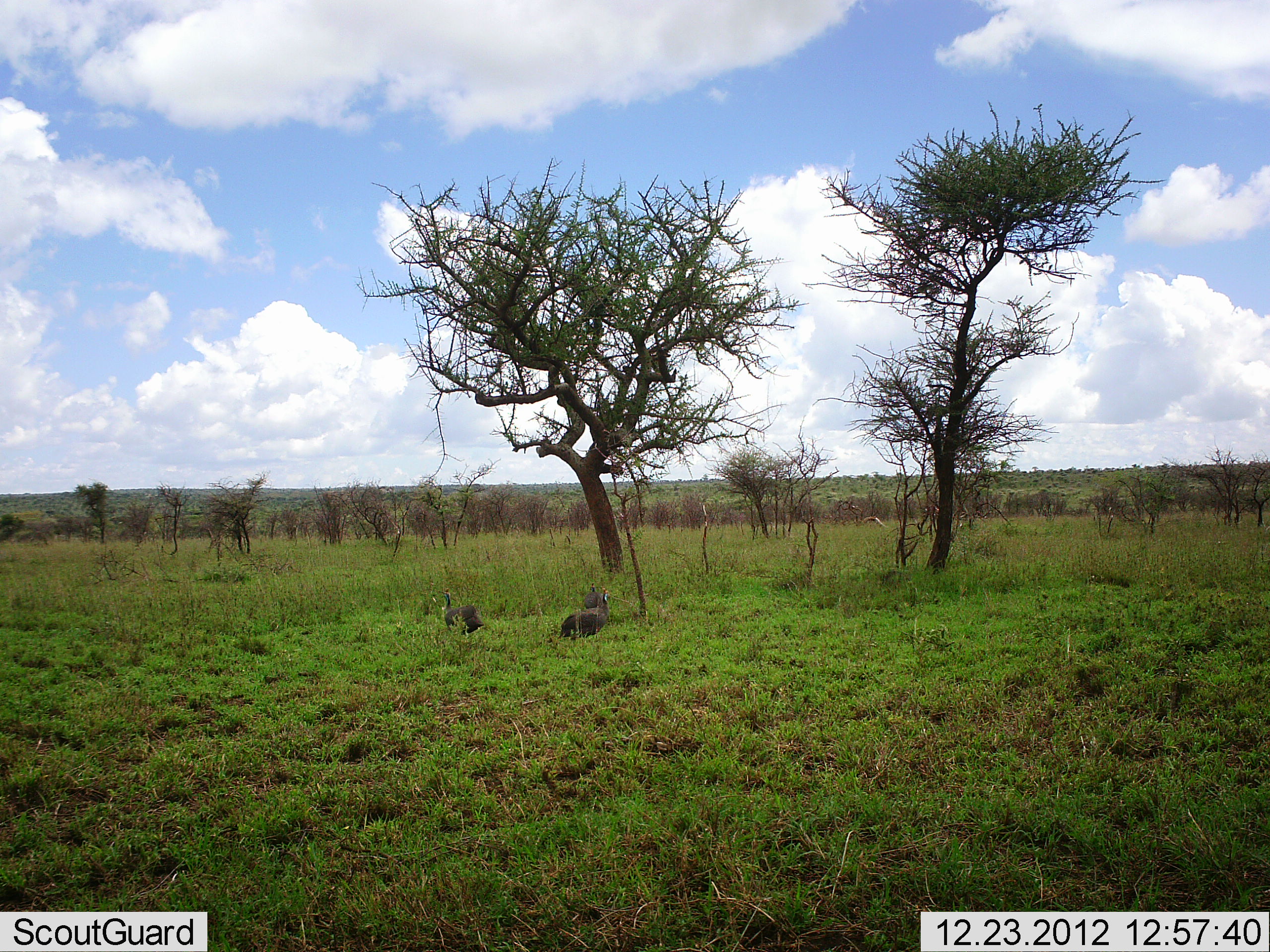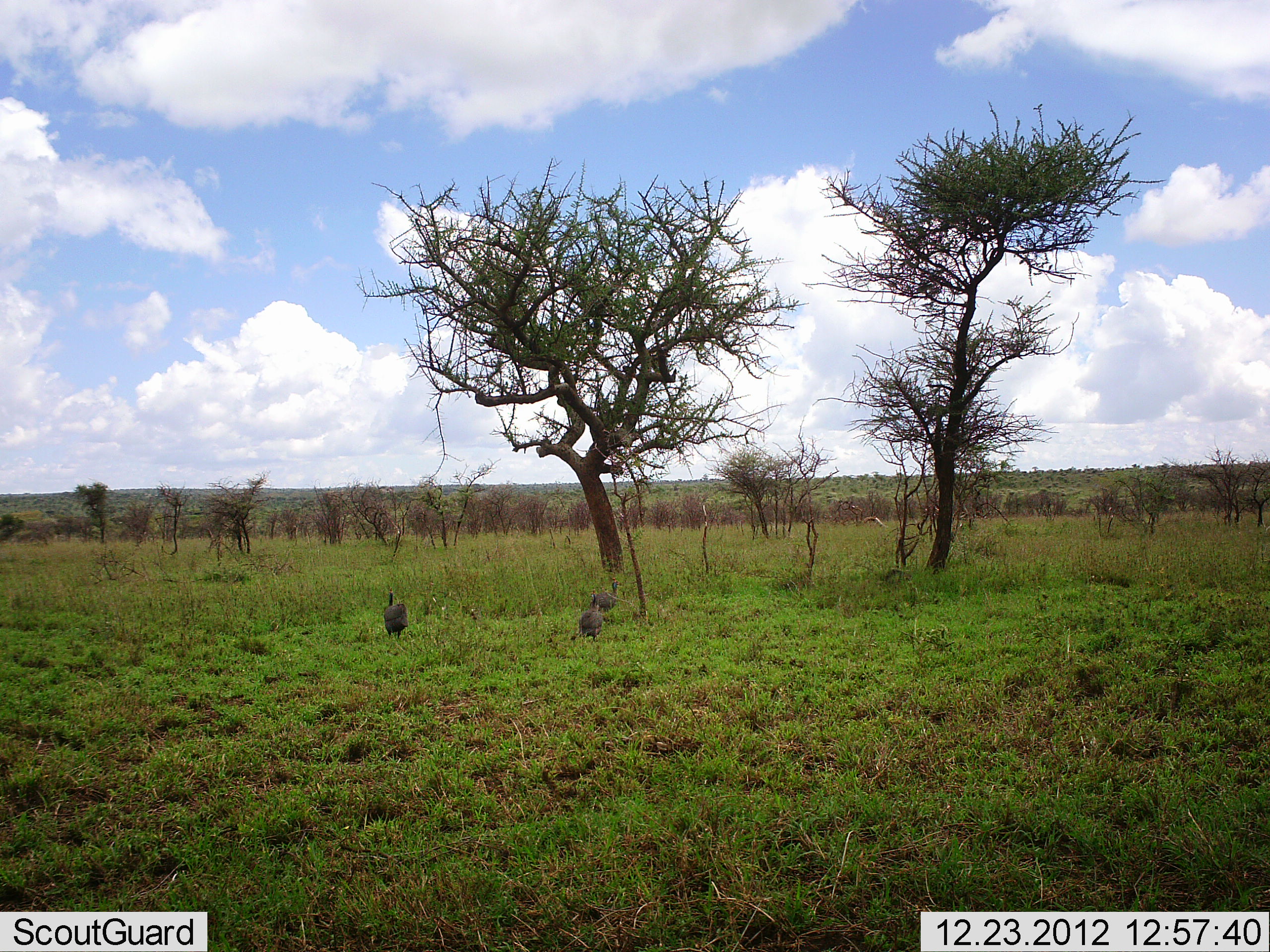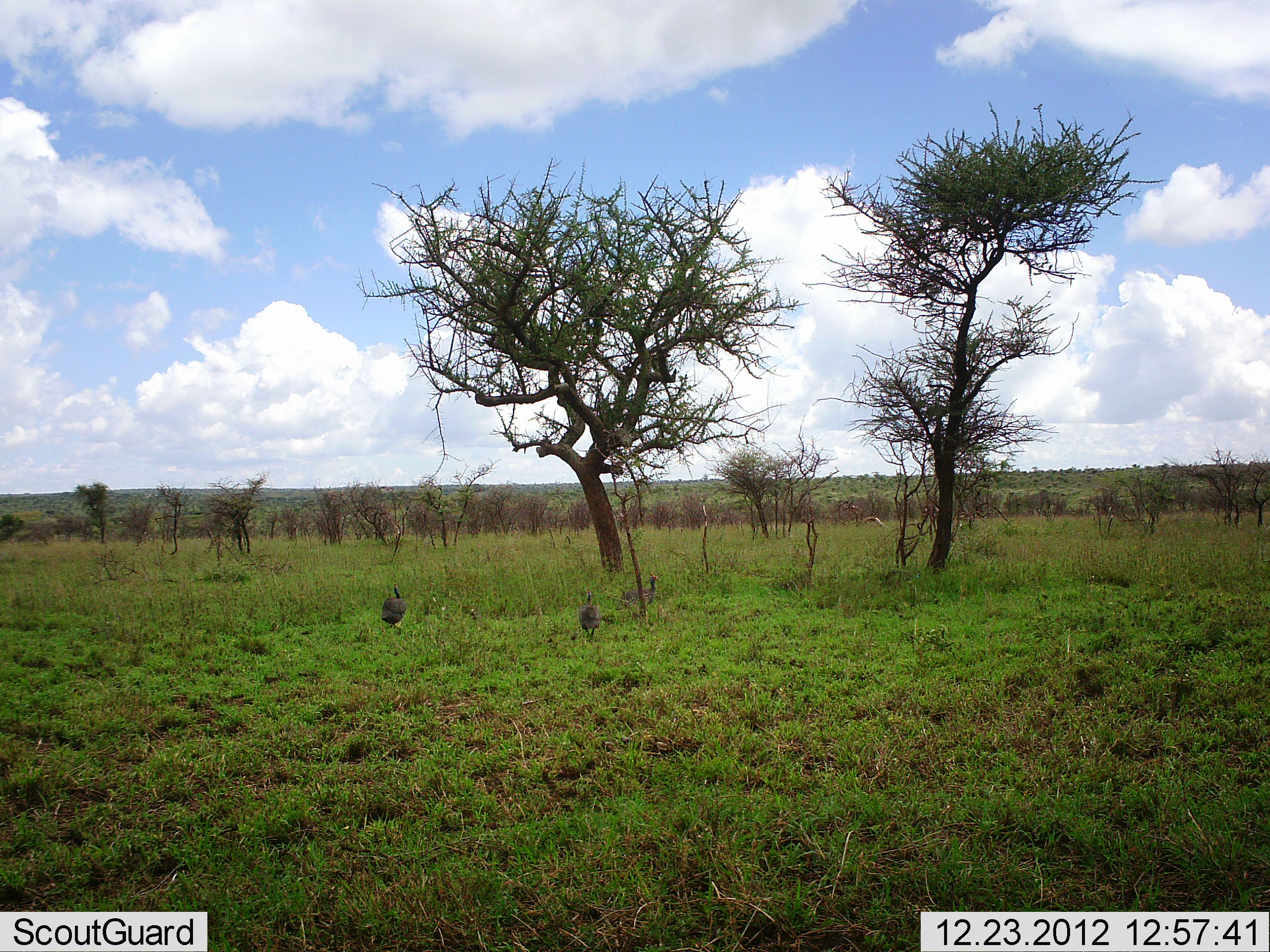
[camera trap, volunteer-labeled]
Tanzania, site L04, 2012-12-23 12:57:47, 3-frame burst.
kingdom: Animalia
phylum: Chordata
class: Aves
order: Galliformes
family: Numididae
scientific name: Numididae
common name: guinea fowl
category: guineafowl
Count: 3.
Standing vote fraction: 14%.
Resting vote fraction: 0%.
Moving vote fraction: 100%.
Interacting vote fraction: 0%.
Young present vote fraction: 0%.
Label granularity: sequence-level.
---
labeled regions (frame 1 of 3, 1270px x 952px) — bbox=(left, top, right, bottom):
animal: bbox=(558, 587, 612, 640); bbox=(438, 588, 484, 636); bbox=(583, 583, 602, 608)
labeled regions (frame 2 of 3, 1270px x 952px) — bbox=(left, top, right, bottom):
animal: bbox=(577, 588, 605, 639); bbox=(382, 585, 408, 639); bbox=(589, 577, 623, 613)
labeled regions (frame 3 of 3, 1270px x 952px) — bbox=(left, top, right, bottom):
animal: bbox=(616, 573, 660, 610); bbox=(381, 580, 407, 628); bbox=(579, 586, 600, 640)